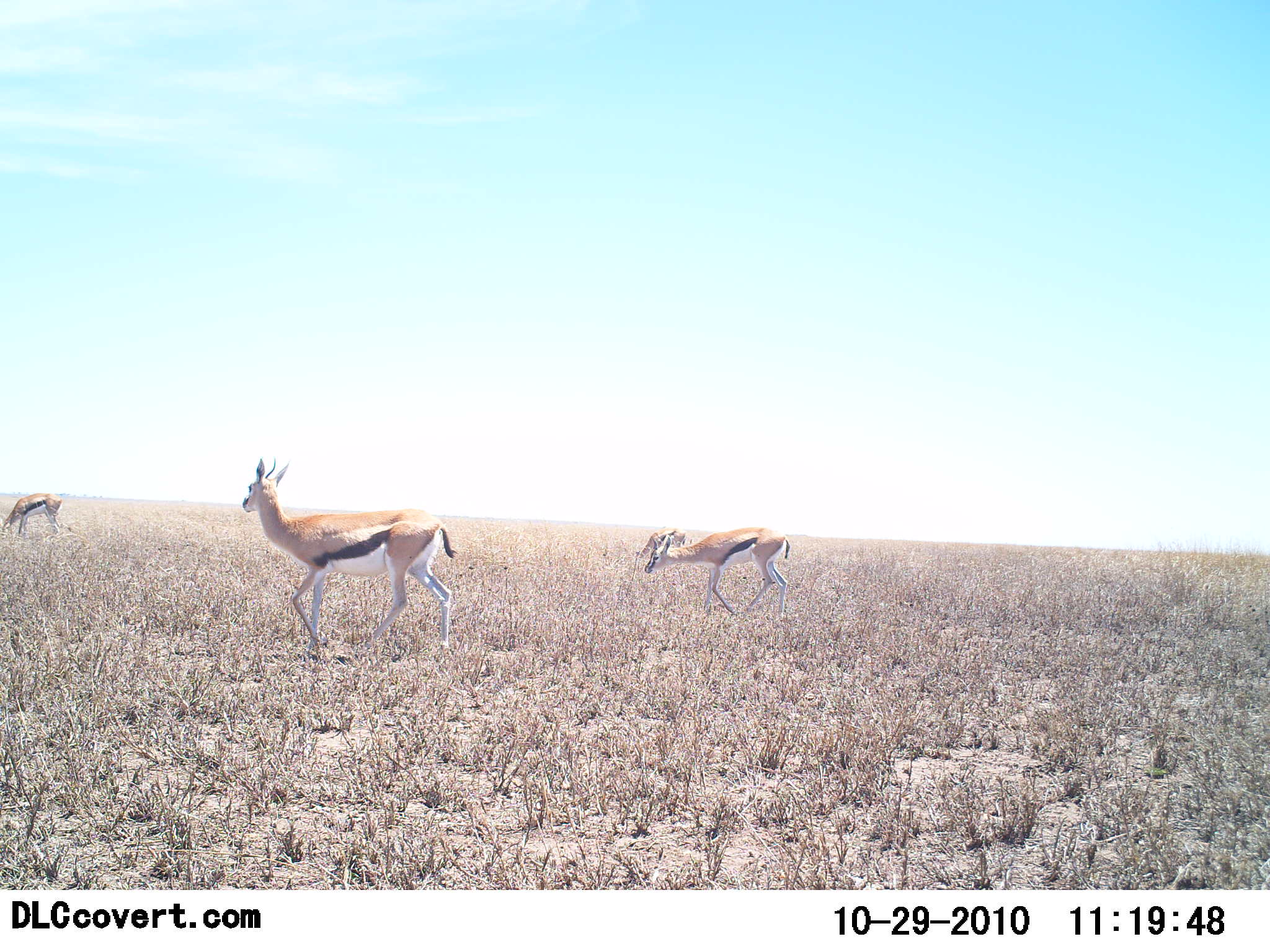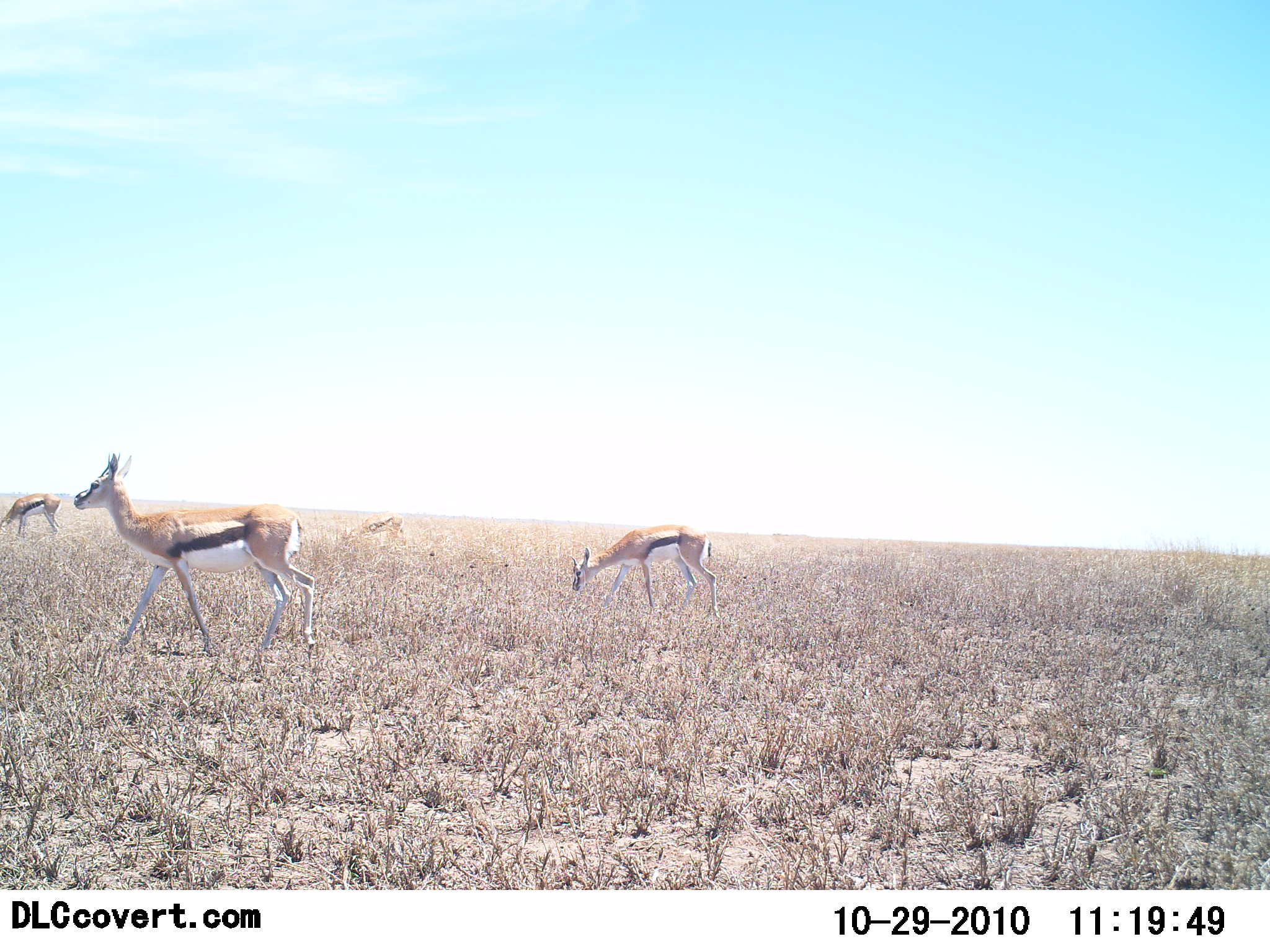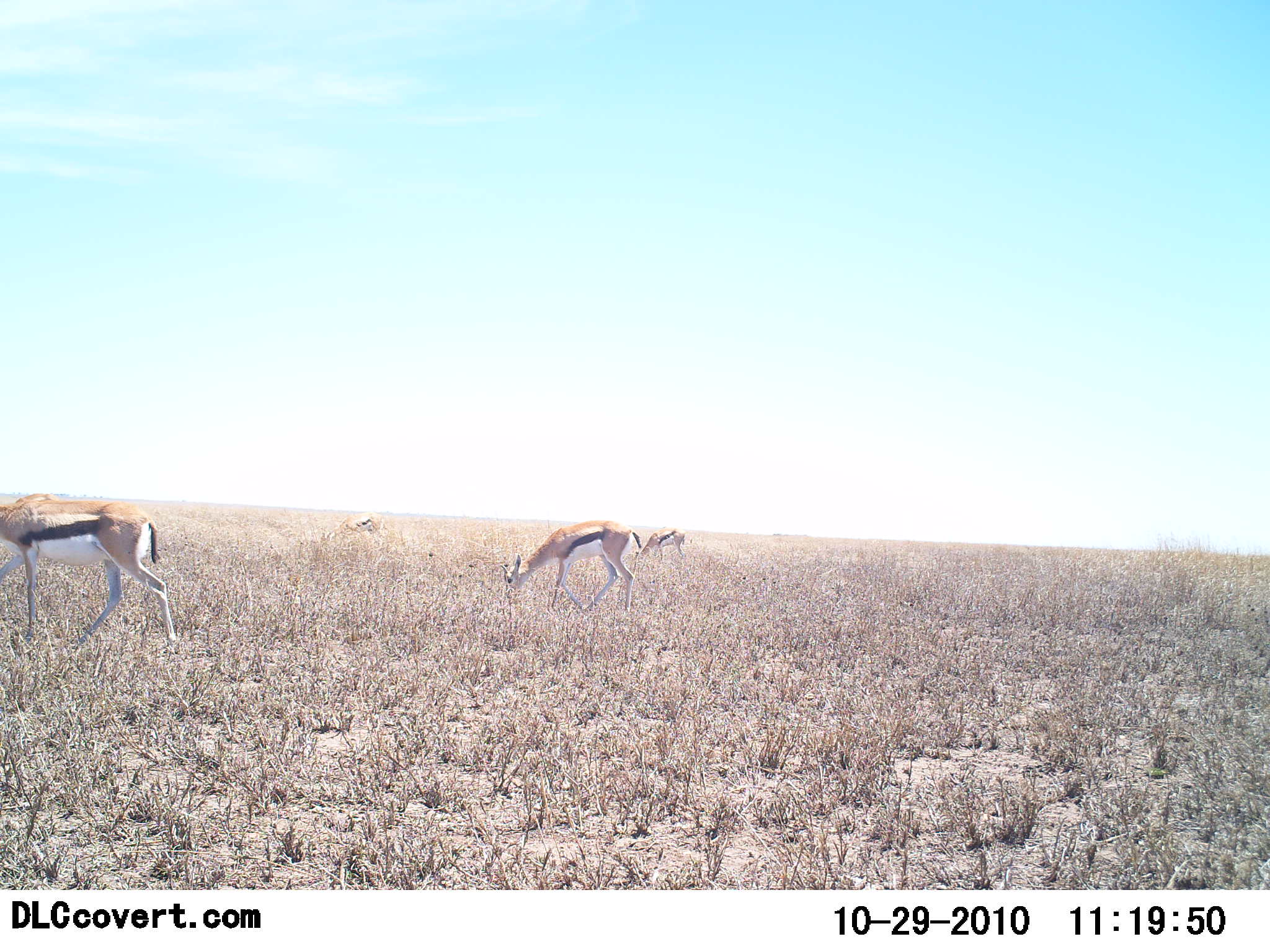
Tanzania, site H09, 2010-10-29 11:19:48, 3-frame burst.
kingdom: Animalia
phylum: Chordata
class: Mammalia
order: Artiodactyla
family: Bovidae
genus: Eudorcas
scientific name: Eudorcas thomsonii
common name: thomson's gazelle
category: gazellethomsons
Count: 4.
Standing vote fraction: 25%.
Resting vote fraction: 0%.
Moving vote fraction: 70%.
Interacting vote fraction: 0%.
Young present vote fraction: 0%.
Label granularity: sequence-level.